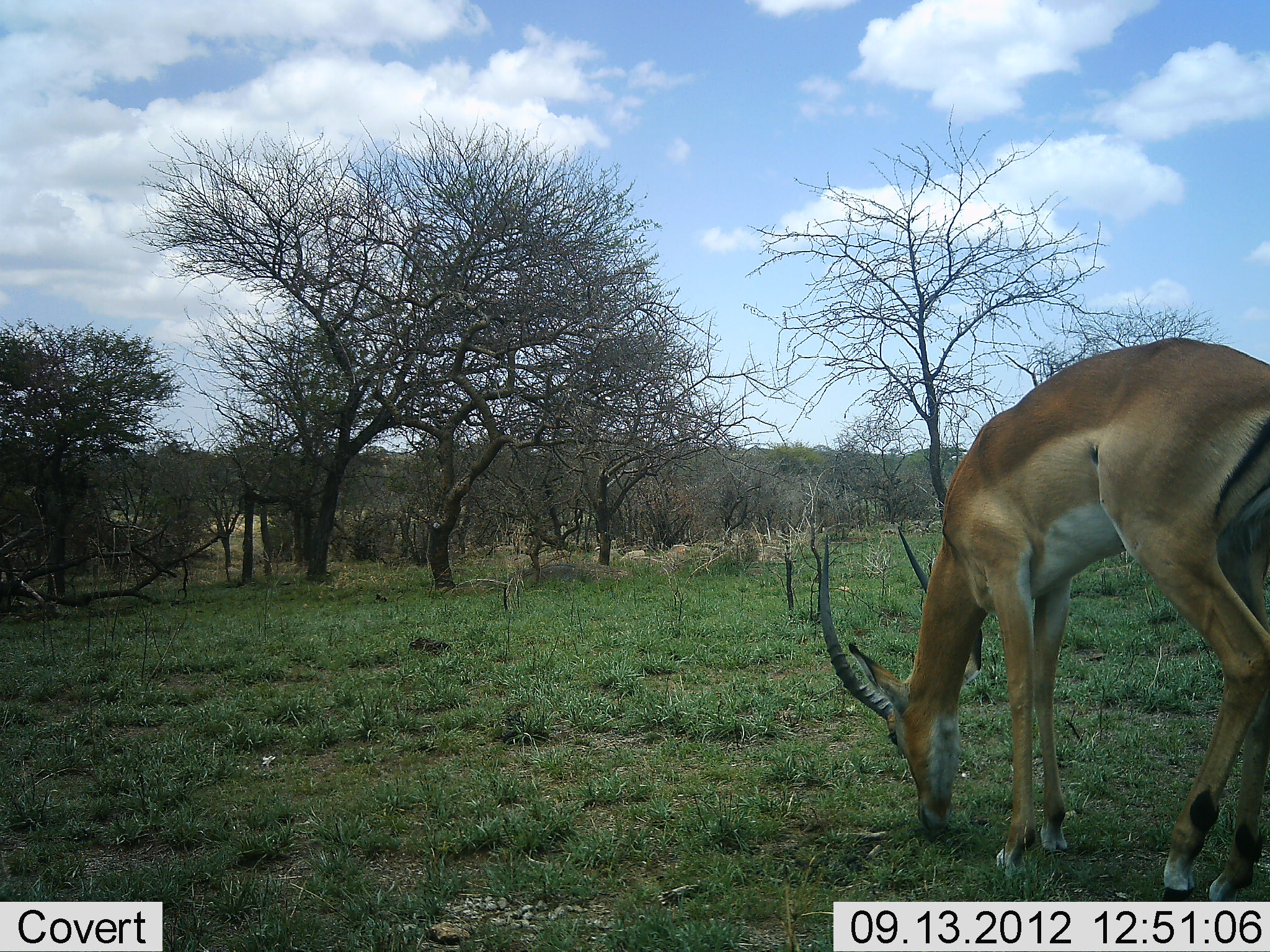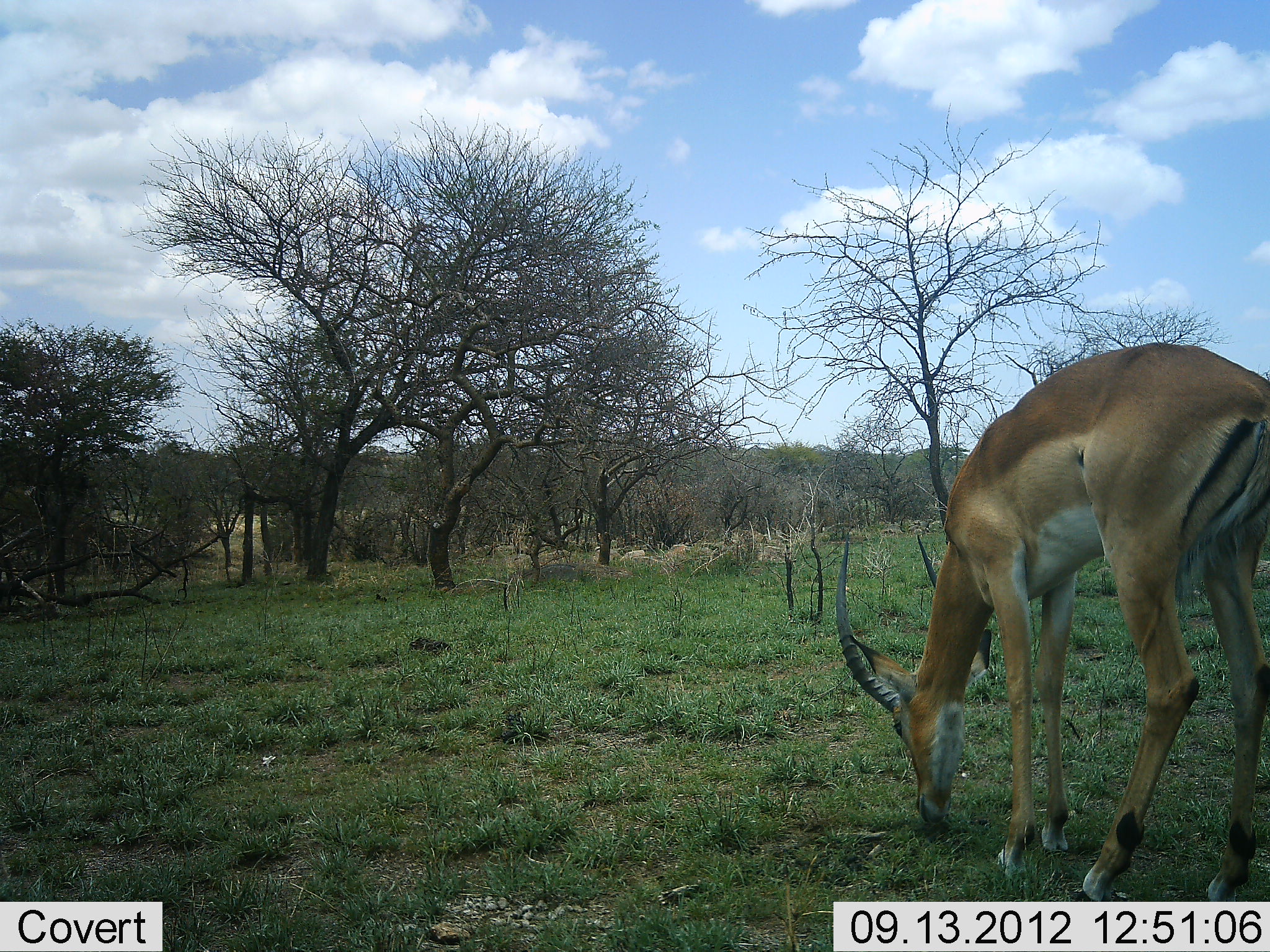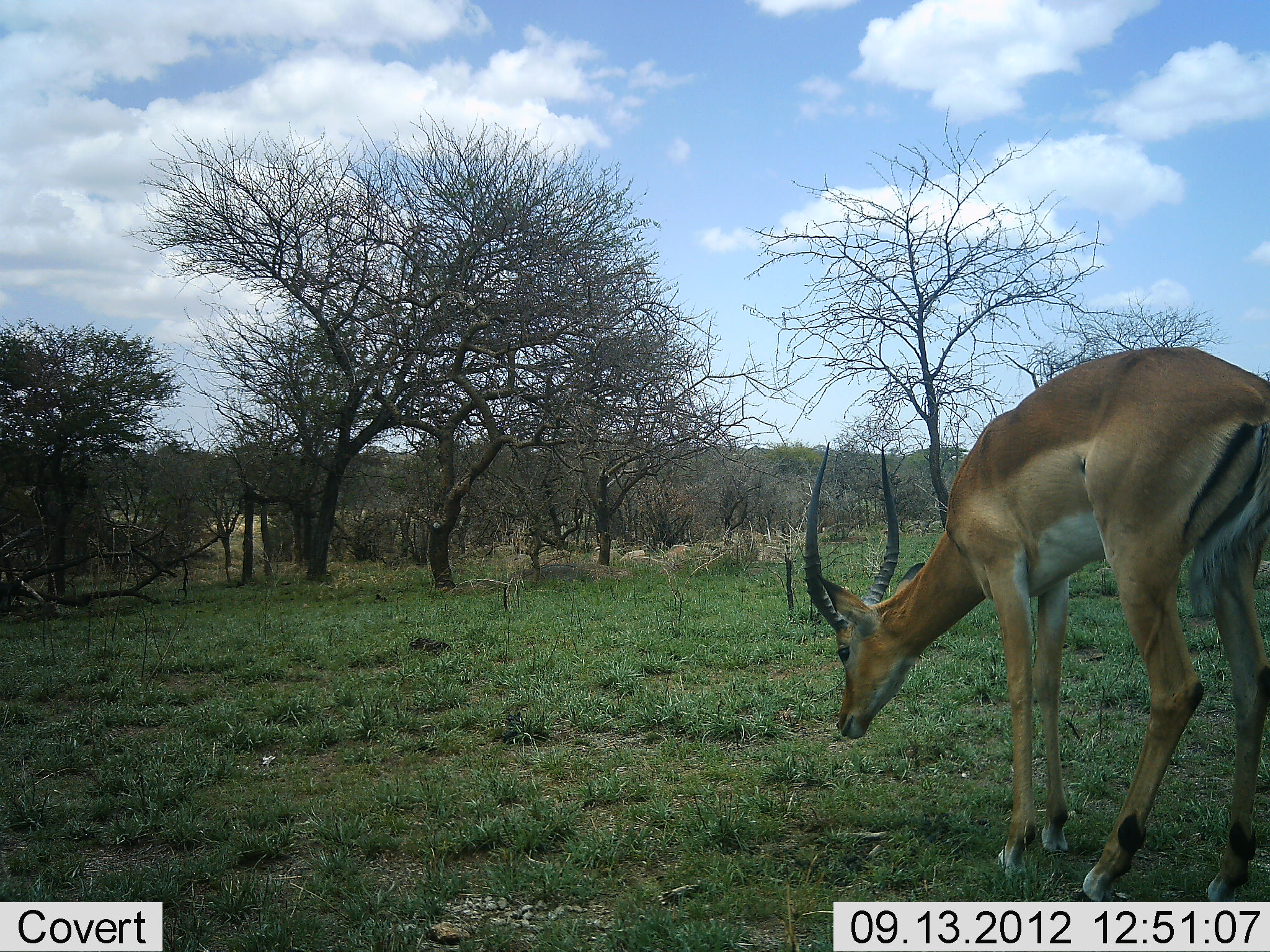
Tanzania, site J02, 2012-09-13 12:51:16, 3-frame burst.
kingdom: Animalia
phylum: Chordata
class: Mammalia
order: Artiodactyla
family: Bovidae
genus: Aepyceros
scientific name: Aepyceros melampus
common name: impala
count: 1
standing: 10%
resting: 0%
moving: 0%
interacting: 0%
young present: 0%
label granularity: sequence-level